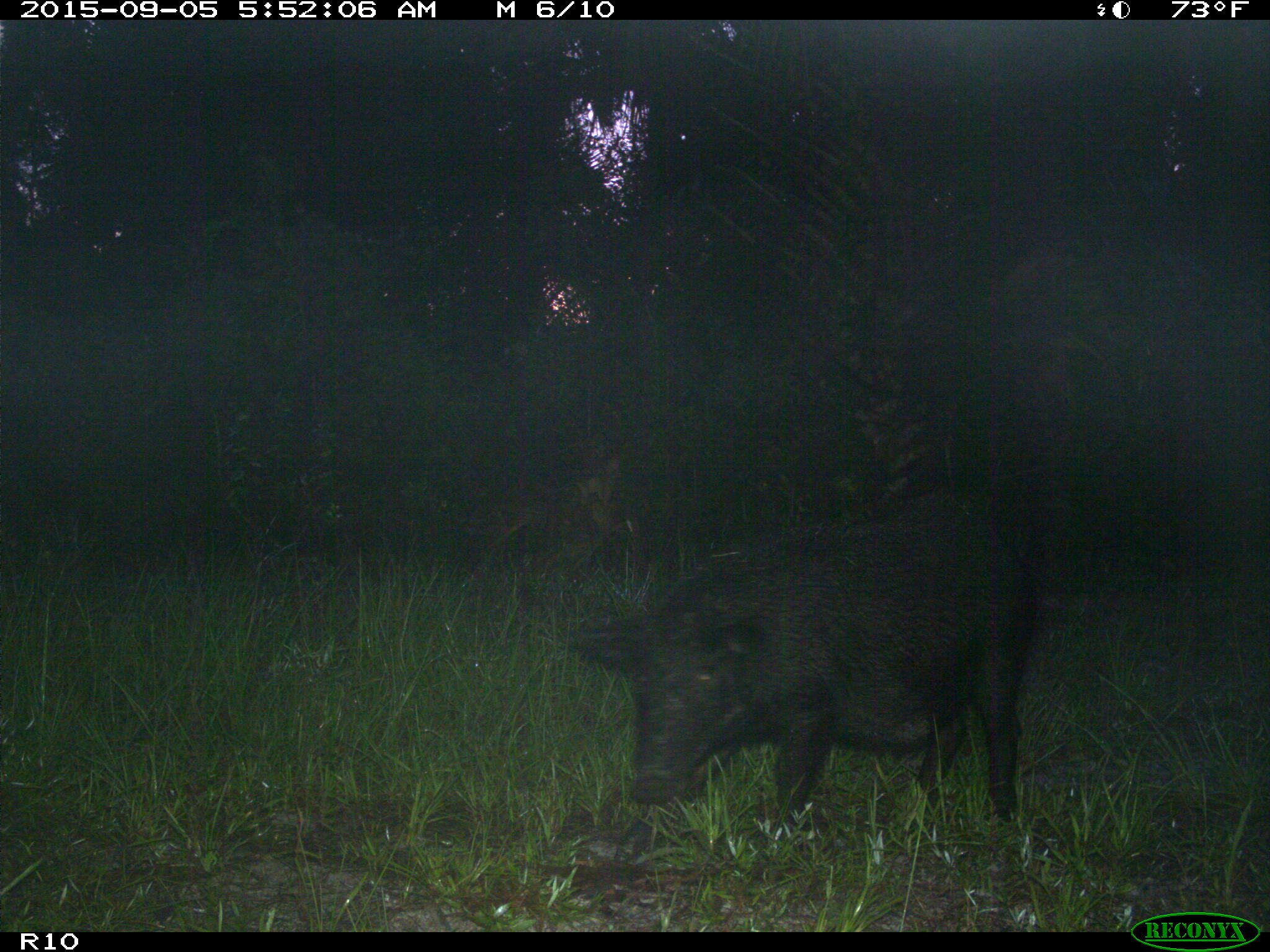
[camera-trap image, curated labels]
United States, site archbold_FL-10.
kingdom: Animalia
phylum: Chordata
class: Mammalia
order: Artiodactyla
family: Suidae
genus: Sus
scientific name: Sus scrofa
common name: wild boar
Sus scrofa (wild boar).